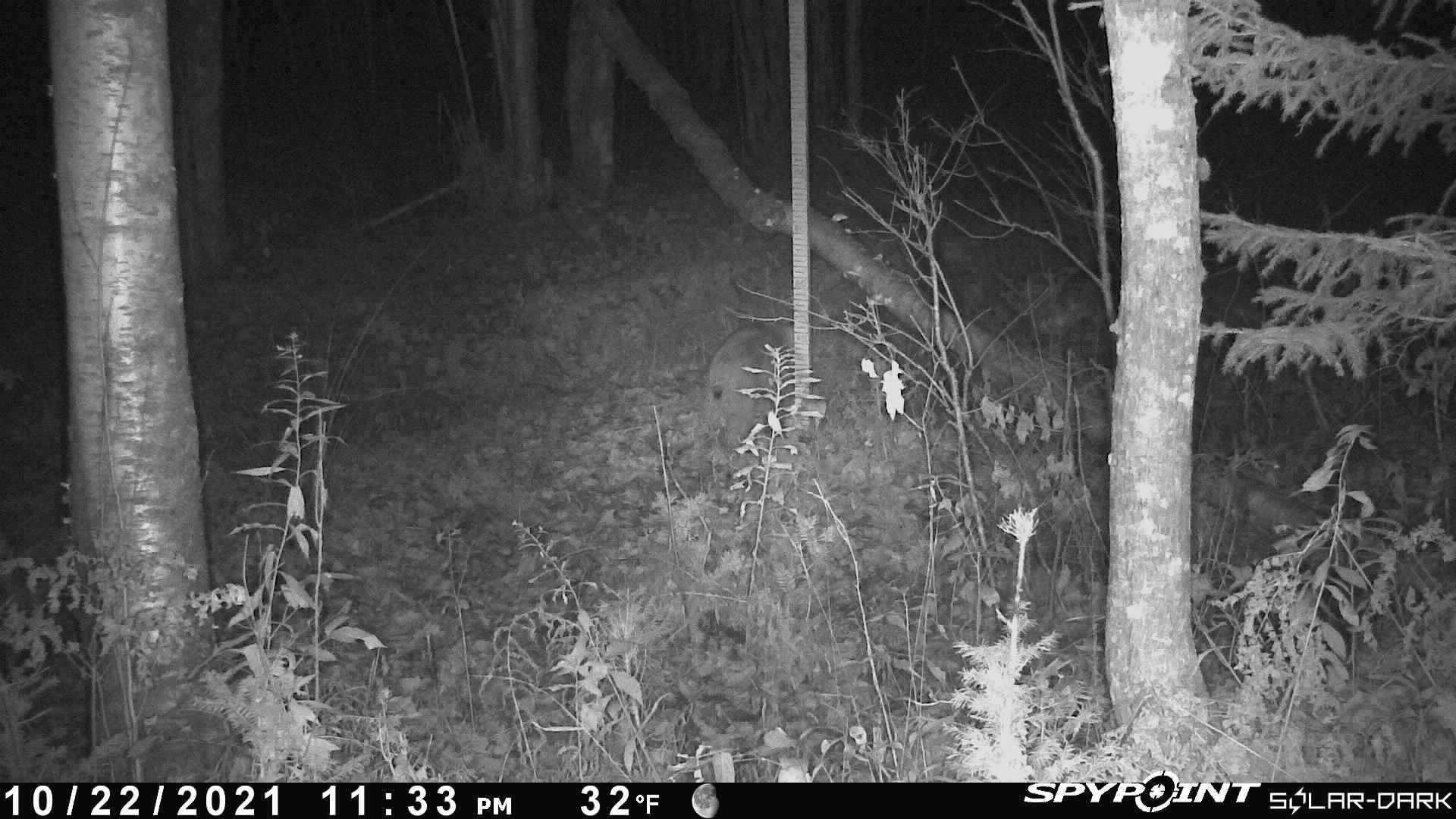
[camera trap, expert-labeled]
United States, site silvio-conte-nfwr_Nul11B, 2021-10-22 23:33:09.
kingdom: Animalia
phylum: Chordata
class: Mammalia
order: Carnivora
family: Felidae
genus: Lynx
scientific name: Lynx rufus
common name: bobcat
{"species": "bobcat (Lynx rufus)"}